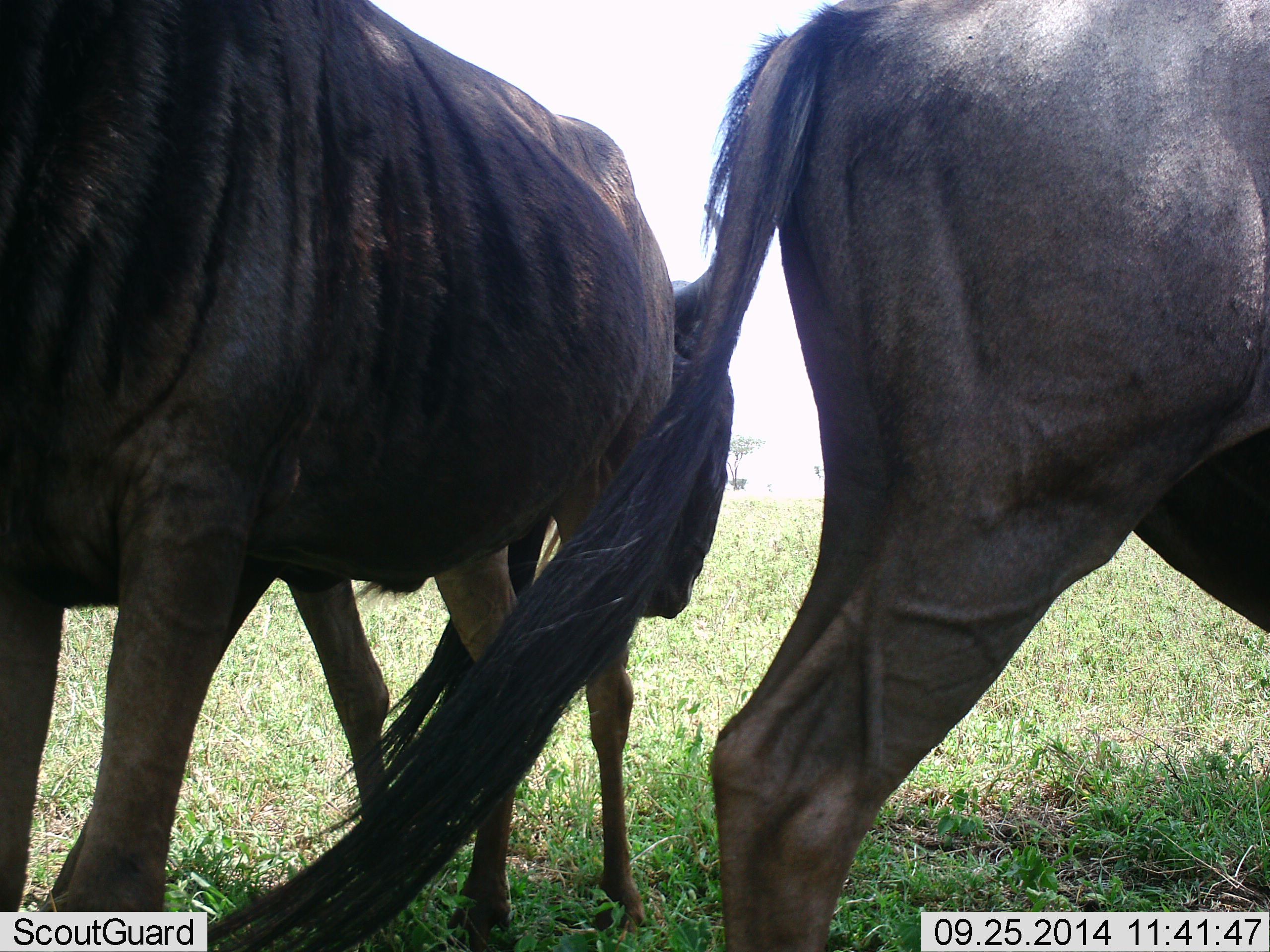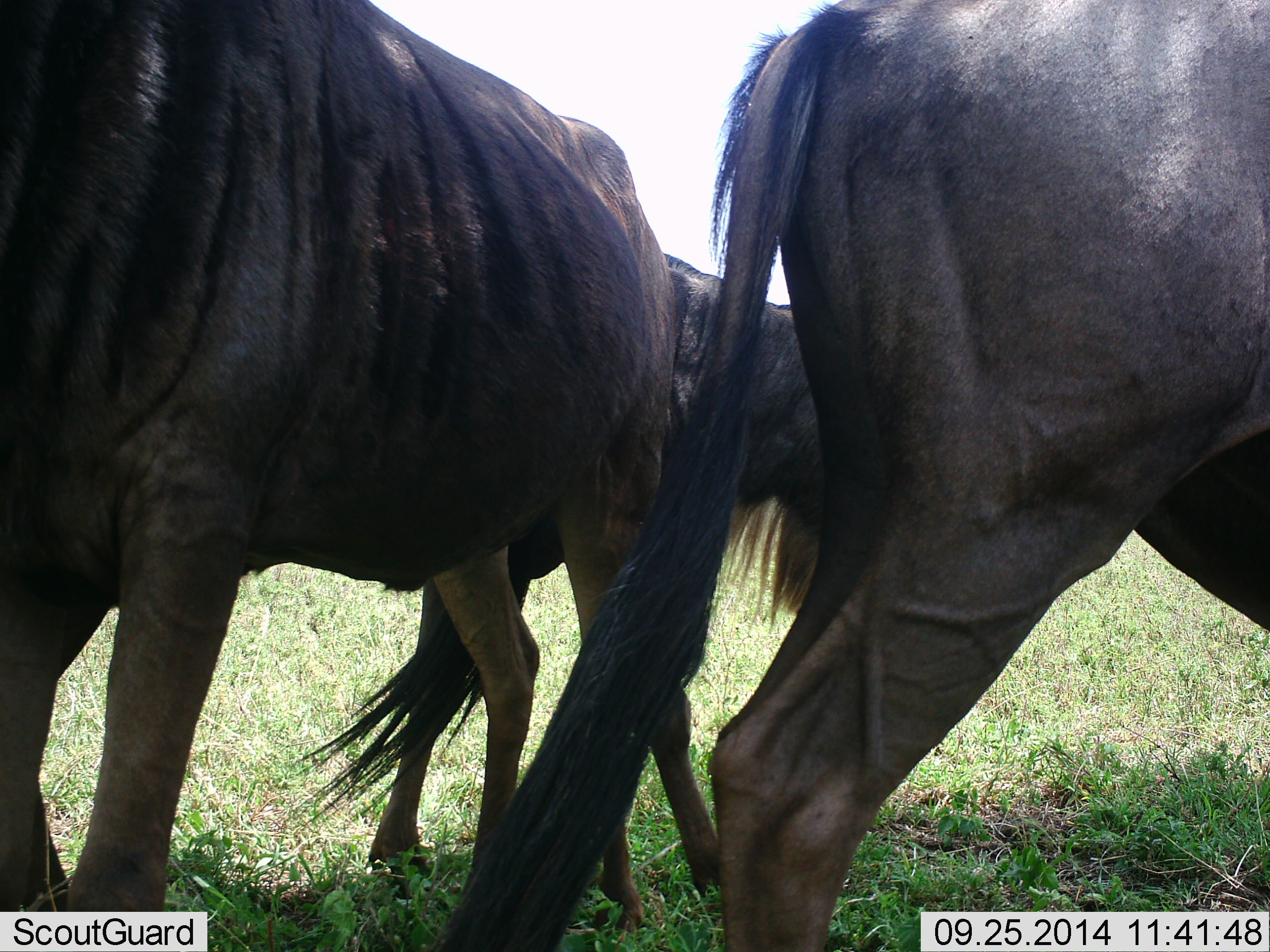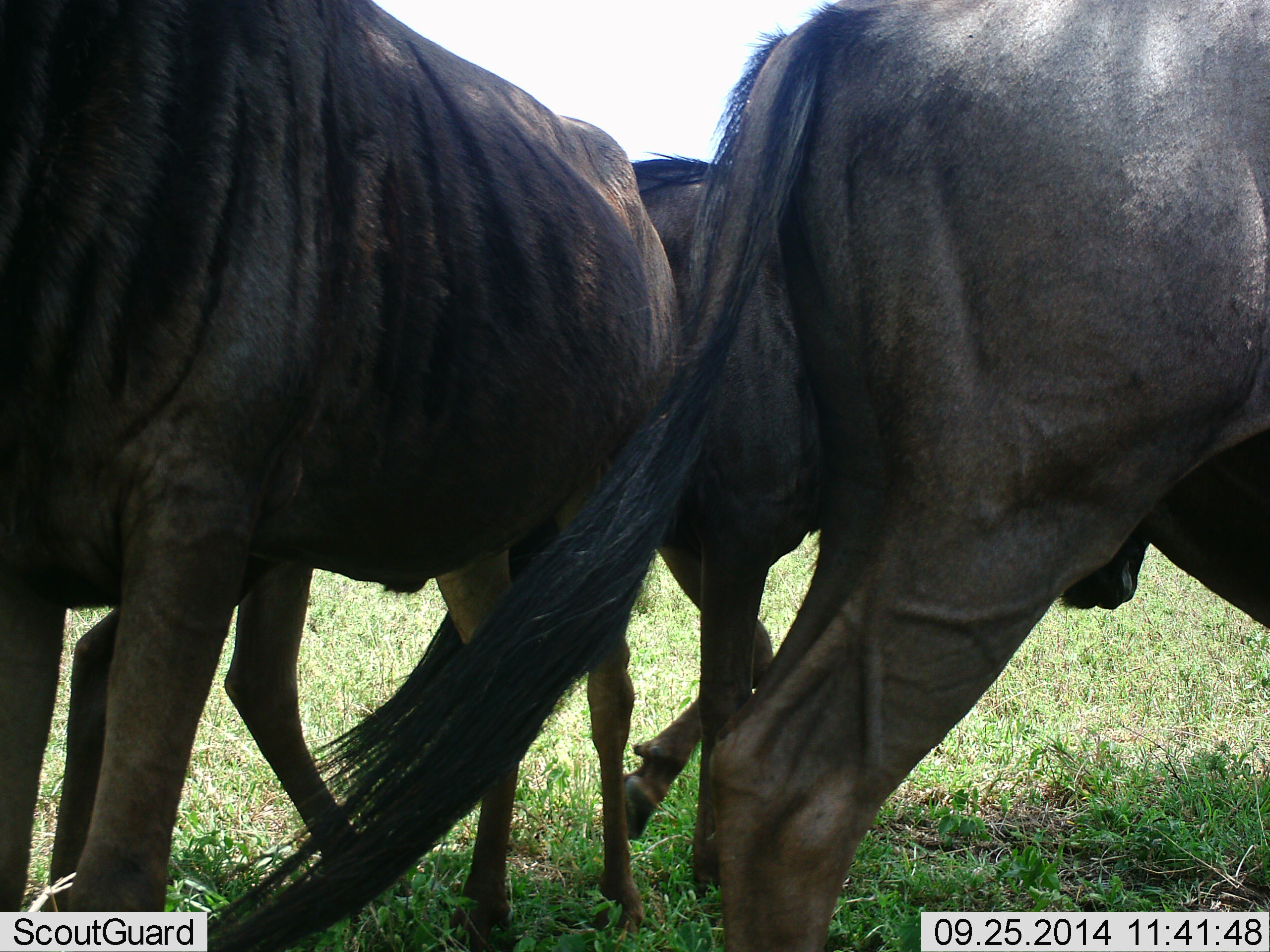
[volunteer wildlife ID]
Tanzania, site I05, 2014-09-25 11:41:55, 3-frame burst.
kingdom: Animalia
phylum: Chordata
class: Mammalia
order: Artiodactyla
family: Bovidae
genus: Connochaetes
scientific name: Connochaetes taurinus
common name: blue wildebeest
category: wildebeest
Wildebeest (blue wildebeest) (Connochaetes taurinus), count 3. Behavior (volunteer vote fractions): standing 90%, resting 0%, moving 40%, interacting 0%. Young present (vote fraction): 0%. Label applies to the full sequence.